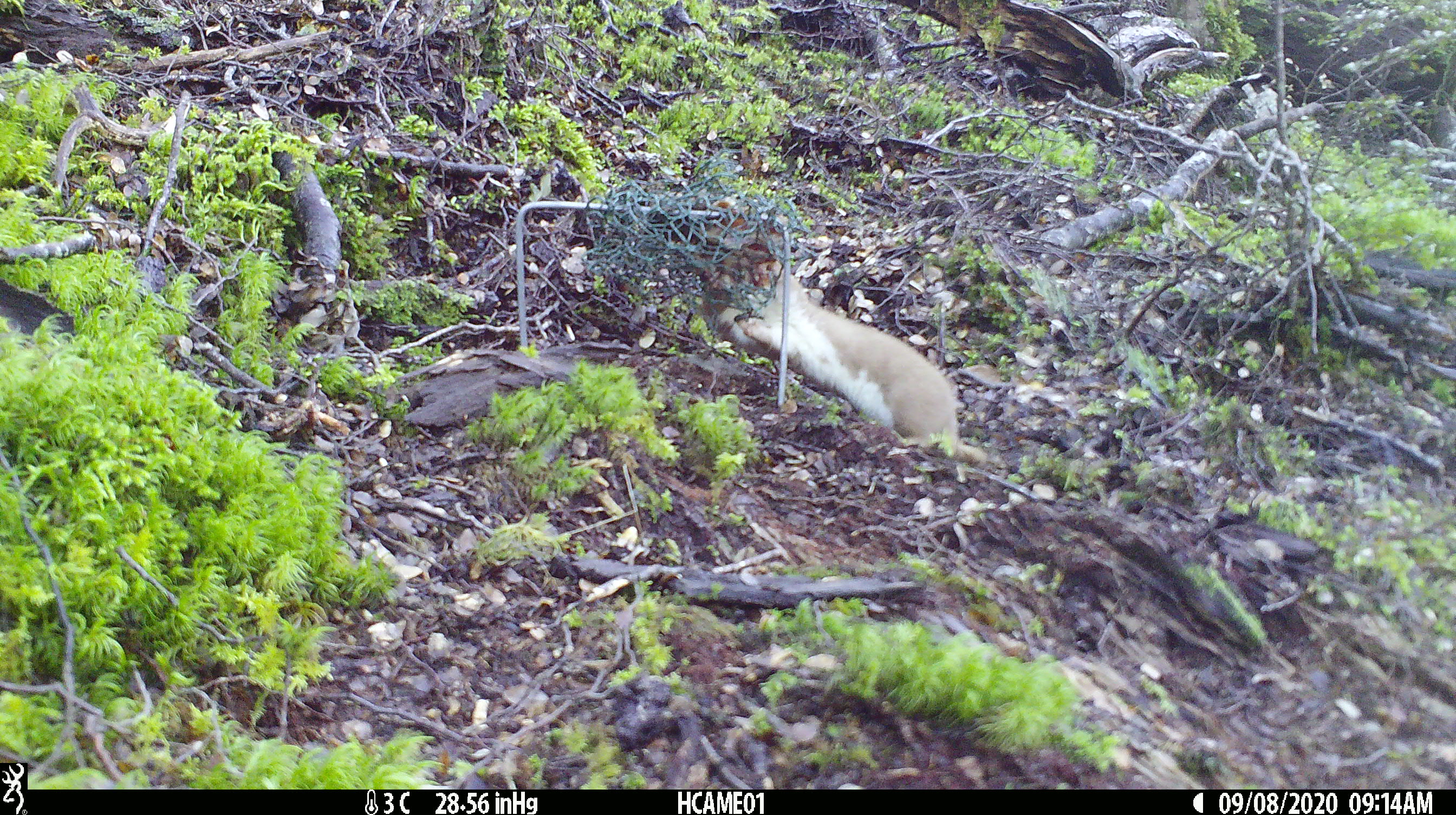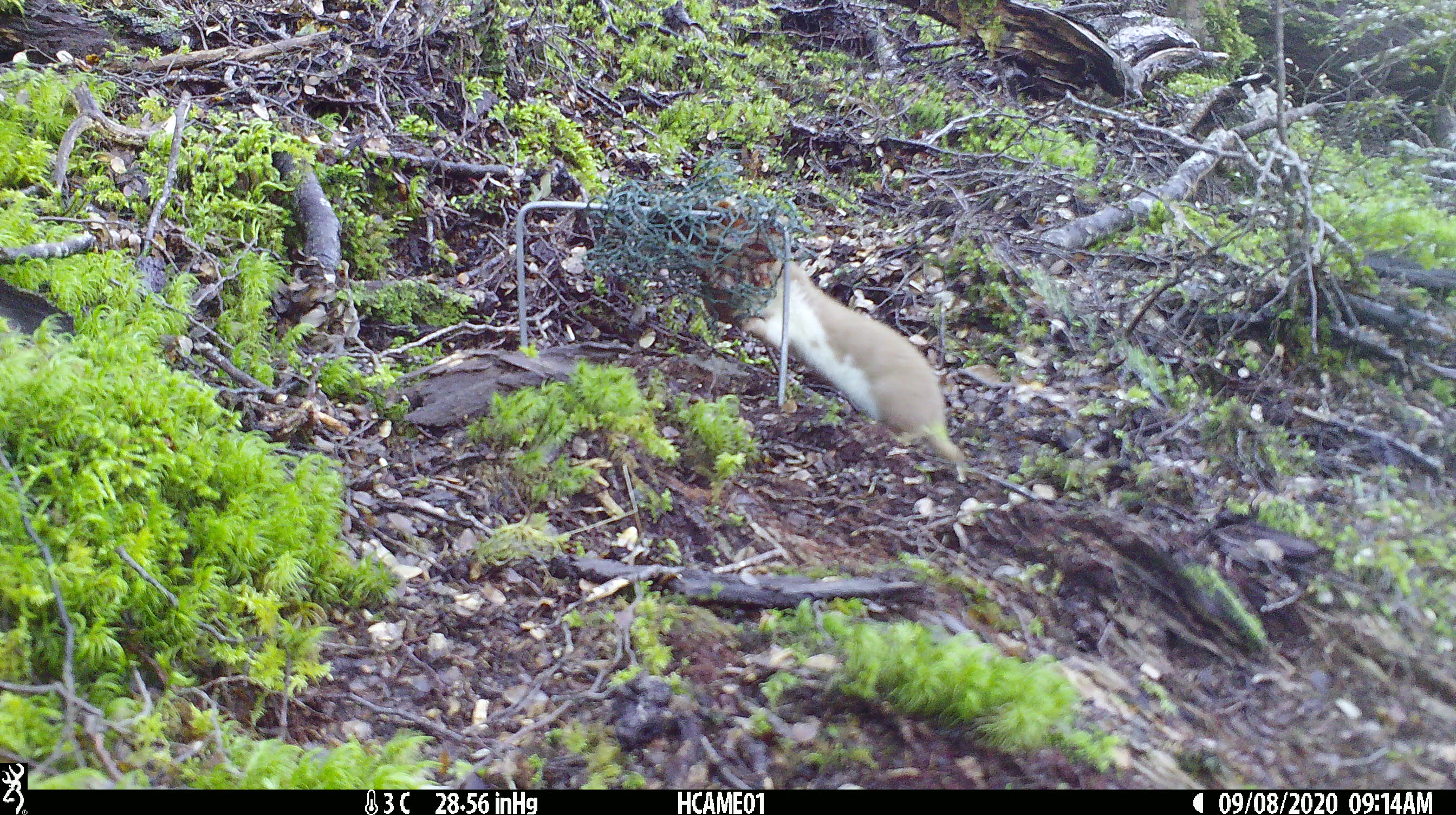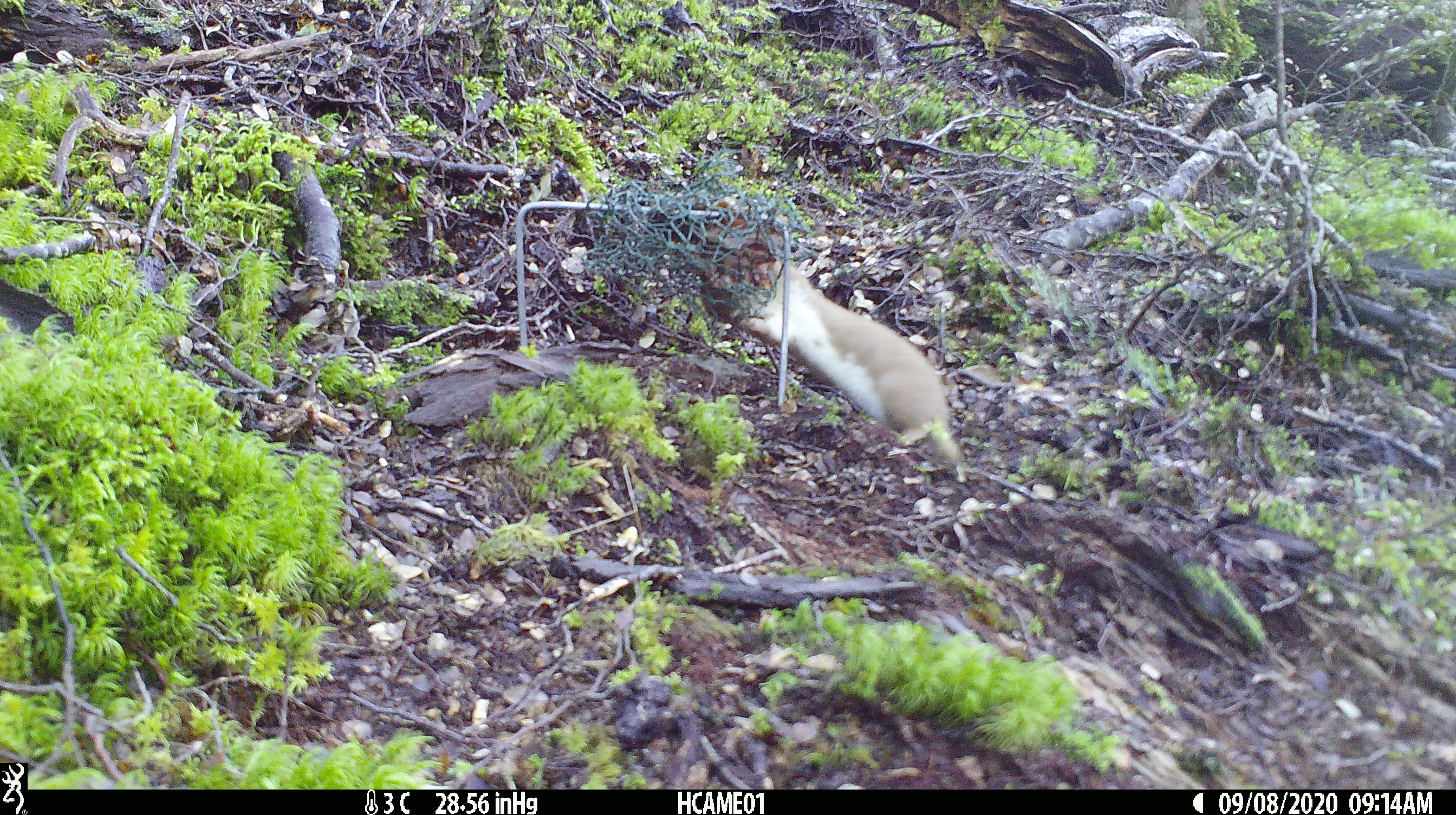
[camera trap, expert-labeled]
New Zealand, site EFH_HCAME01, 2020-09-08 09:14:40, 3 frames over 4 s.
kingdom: Animalia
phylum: Chordata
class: Mammalia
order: Carnivora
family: Mustelidae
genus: Mustela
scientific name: Mustela nivalis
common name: least weasel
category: weasel